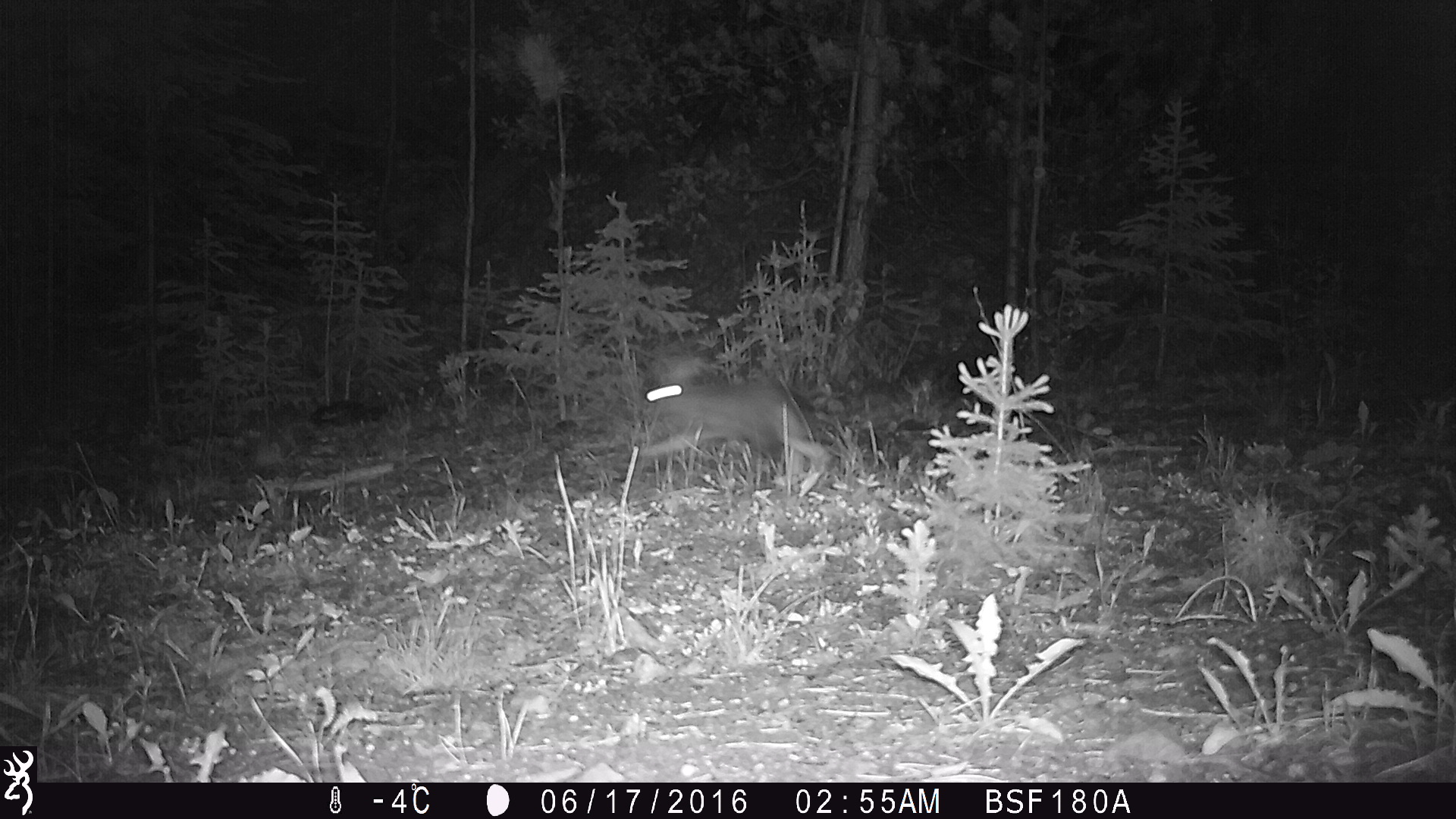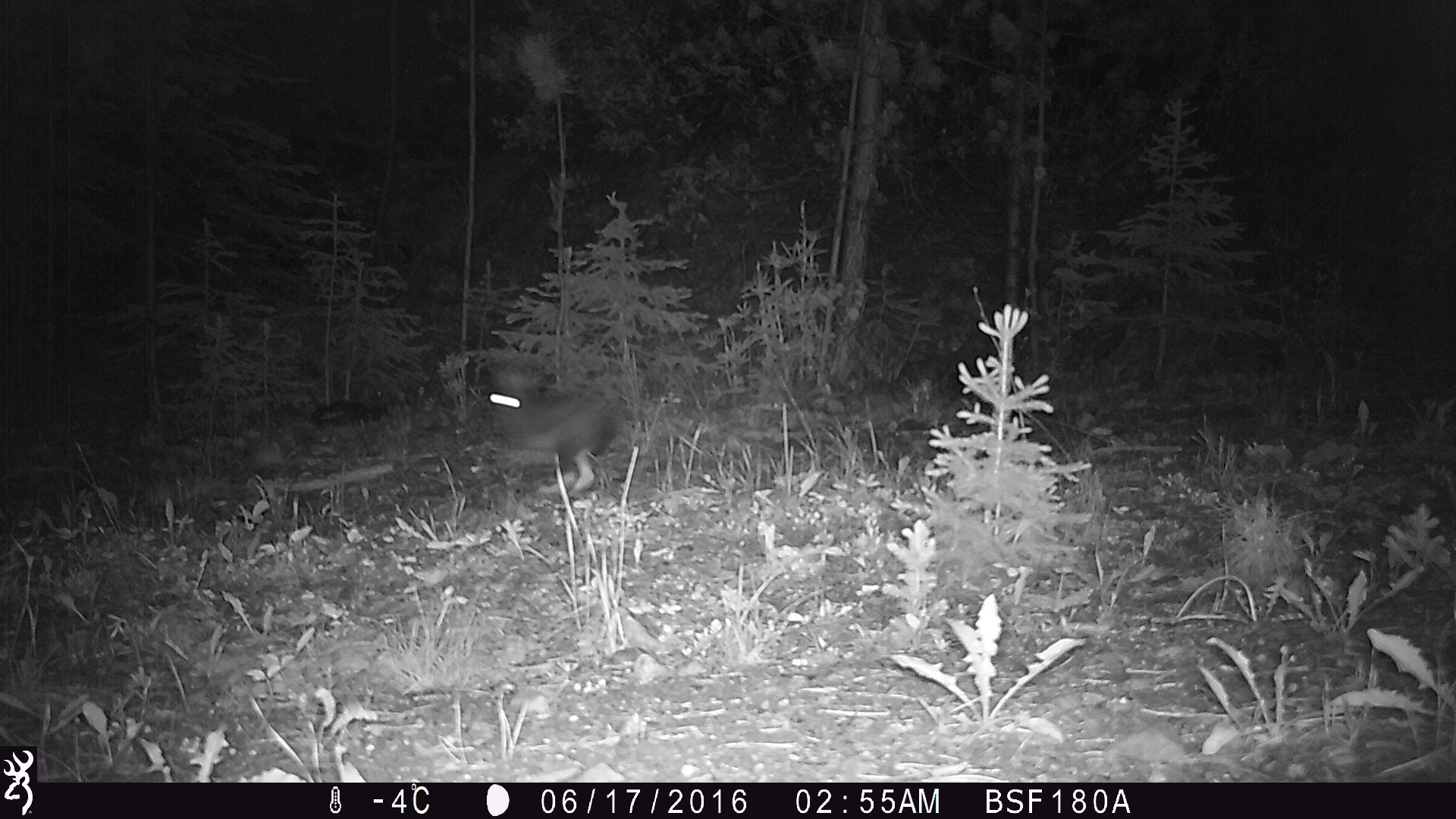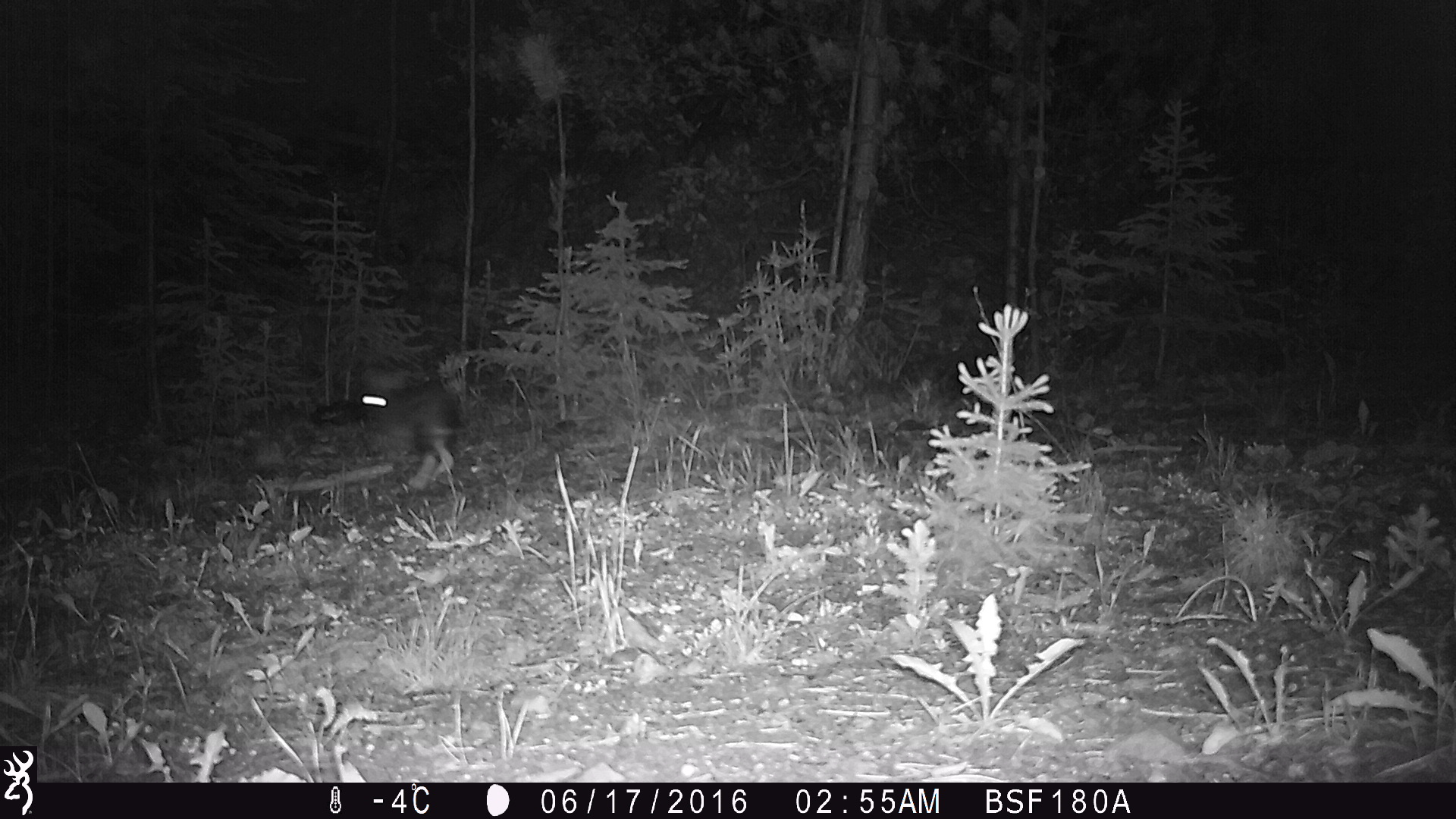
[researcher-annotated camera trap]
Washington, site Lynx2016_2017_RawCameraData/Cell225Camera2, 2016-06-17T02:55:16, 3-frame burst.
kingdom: Animalia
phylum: Chordata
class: Mammalia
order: Lagomorpha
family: Leporidae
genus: Lepus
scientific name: Lepus americanus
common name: snowshoe hare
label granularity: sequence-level